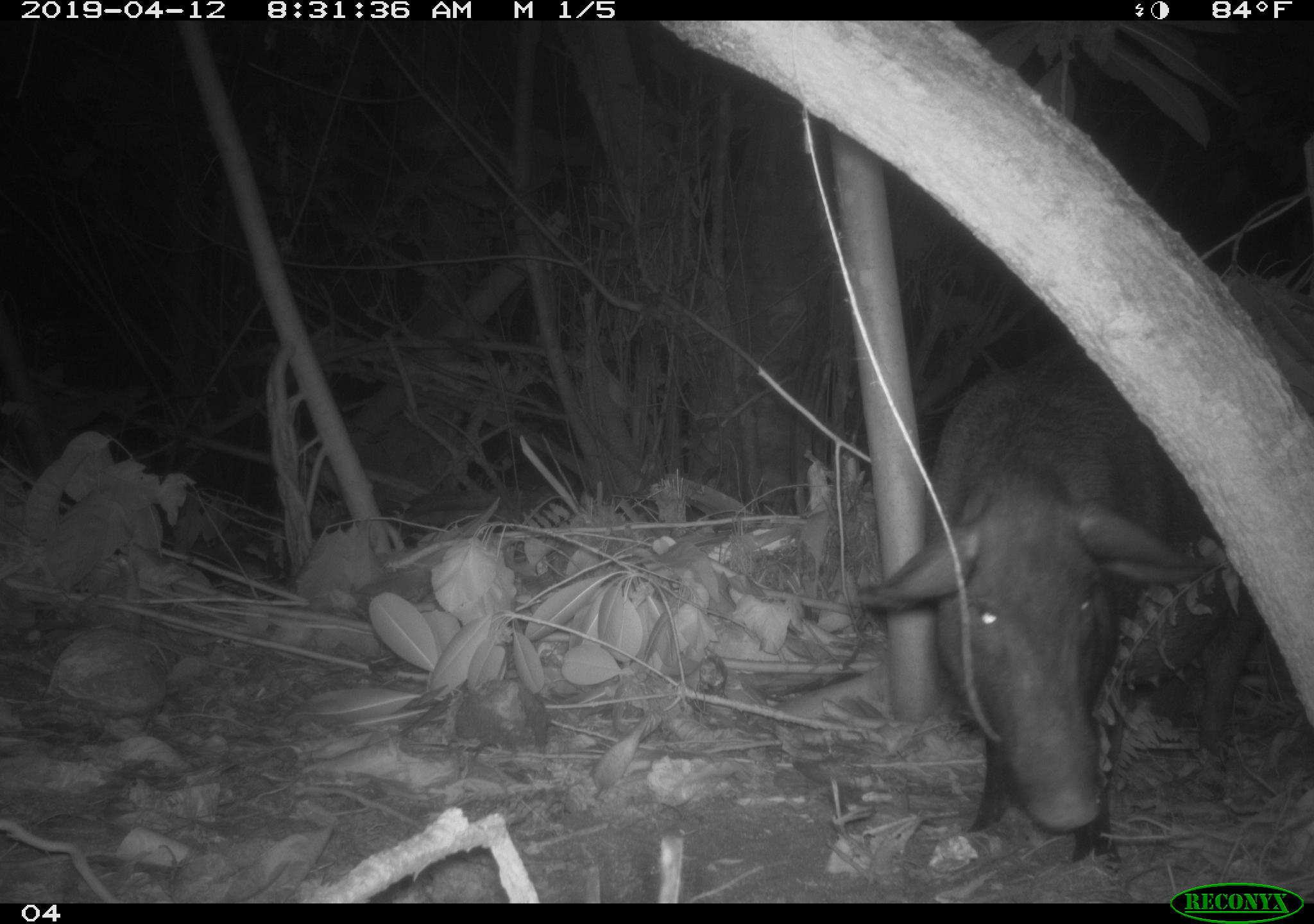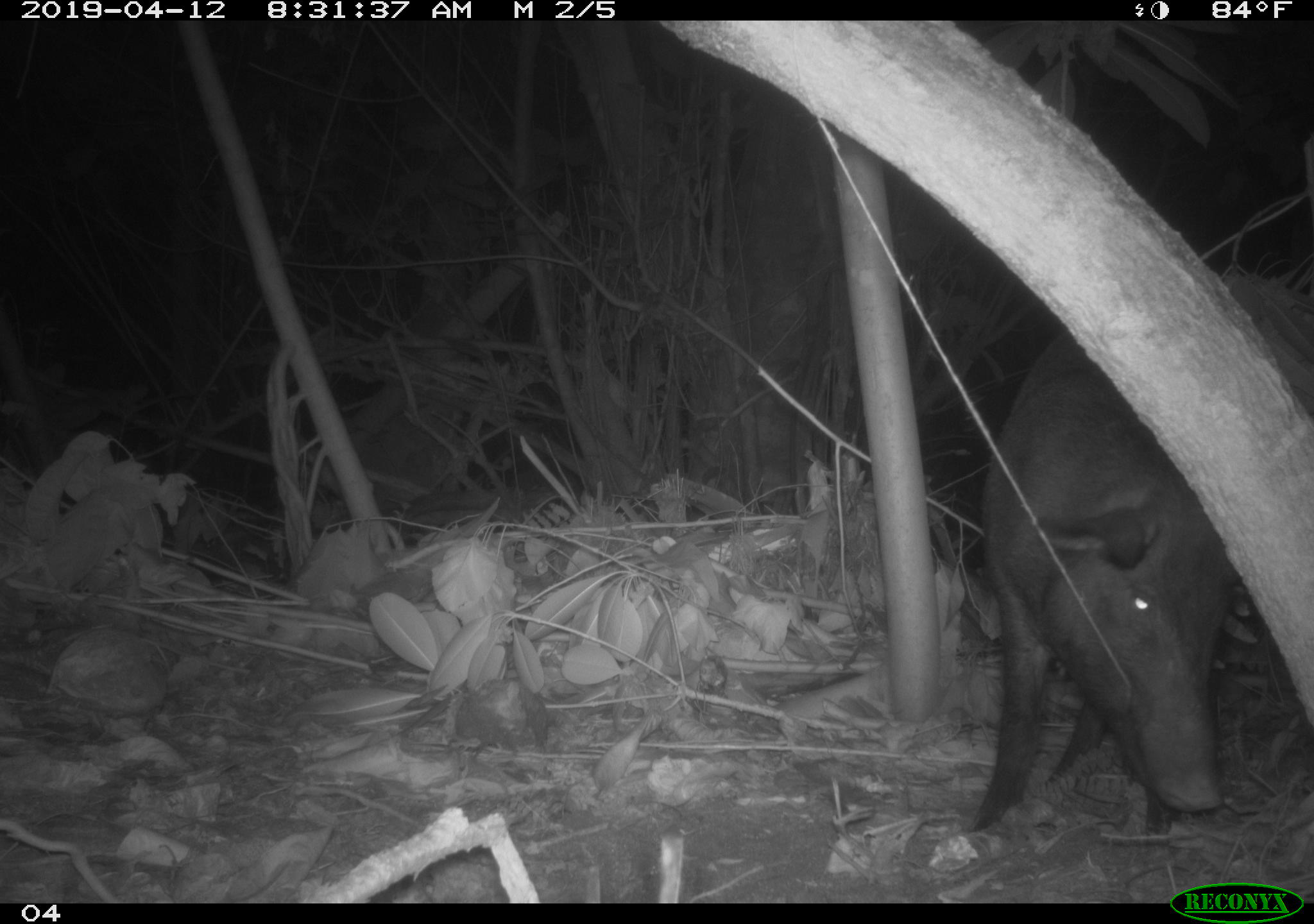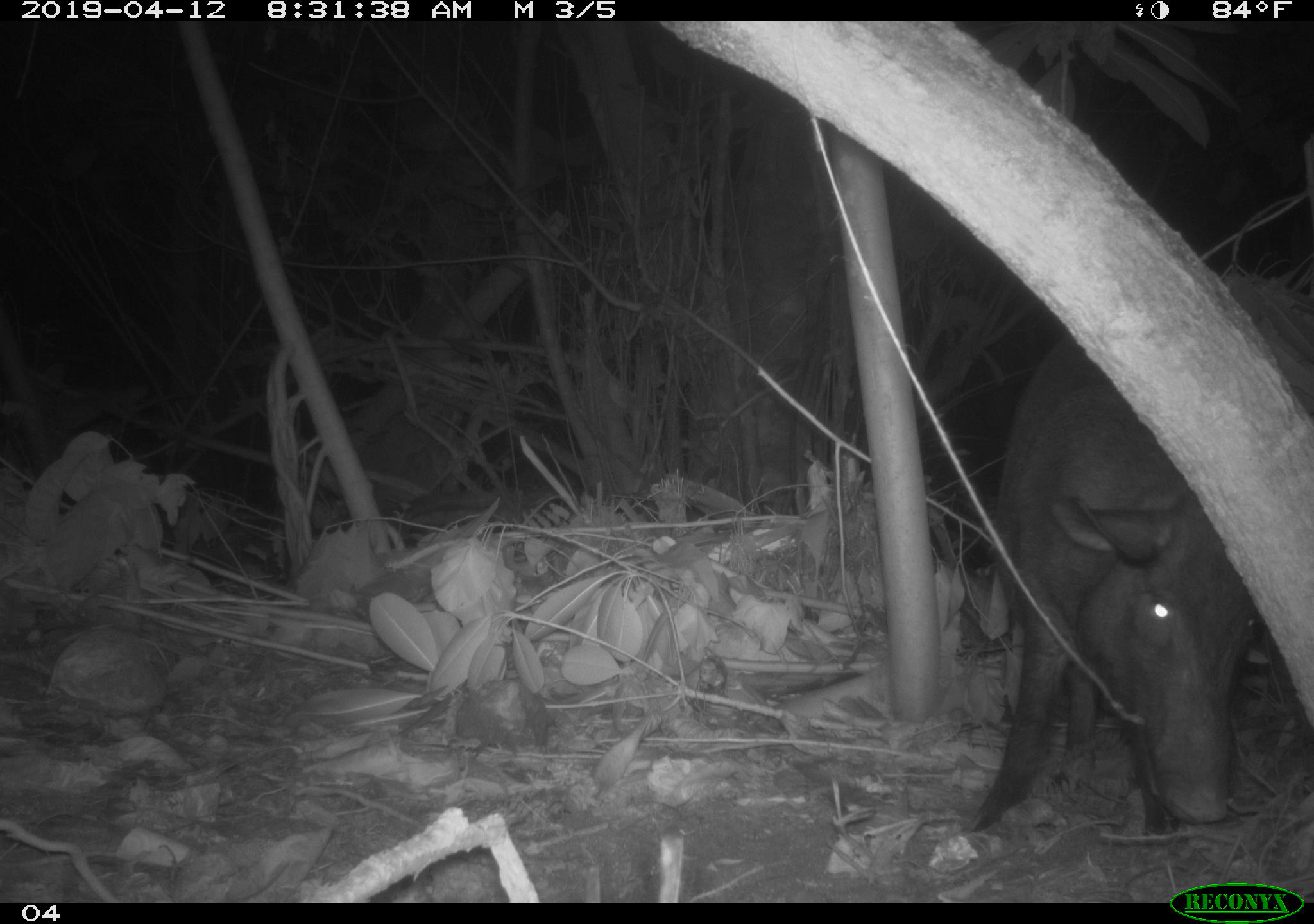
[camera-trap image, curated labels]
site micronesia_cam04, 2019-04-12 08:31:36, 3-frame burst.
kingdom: Animalia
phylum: Chordata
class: Mammalia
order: Artiodactyla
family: Suidae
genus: Sus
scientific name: Sus scrofa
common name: pig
Pig (Sus scrofa).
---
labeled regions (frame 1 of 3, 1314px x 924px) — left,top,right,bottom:
pig: 850,357,1270,853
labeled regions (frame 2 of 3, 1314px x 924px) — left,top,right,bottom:
pig: 957,335,1252,839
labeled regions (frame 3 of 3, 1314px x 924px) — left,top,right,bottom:
pig: 961,334,1265,839